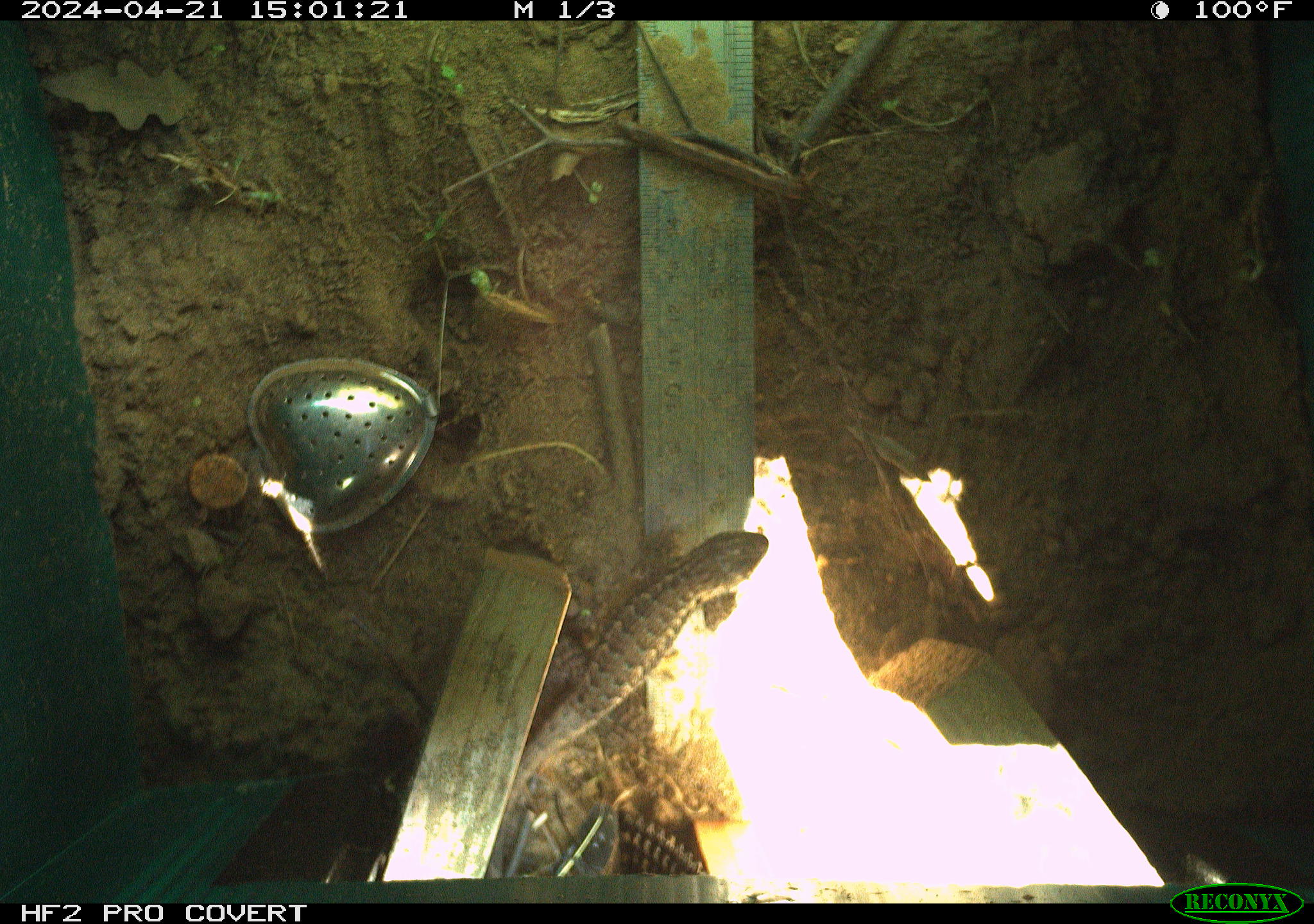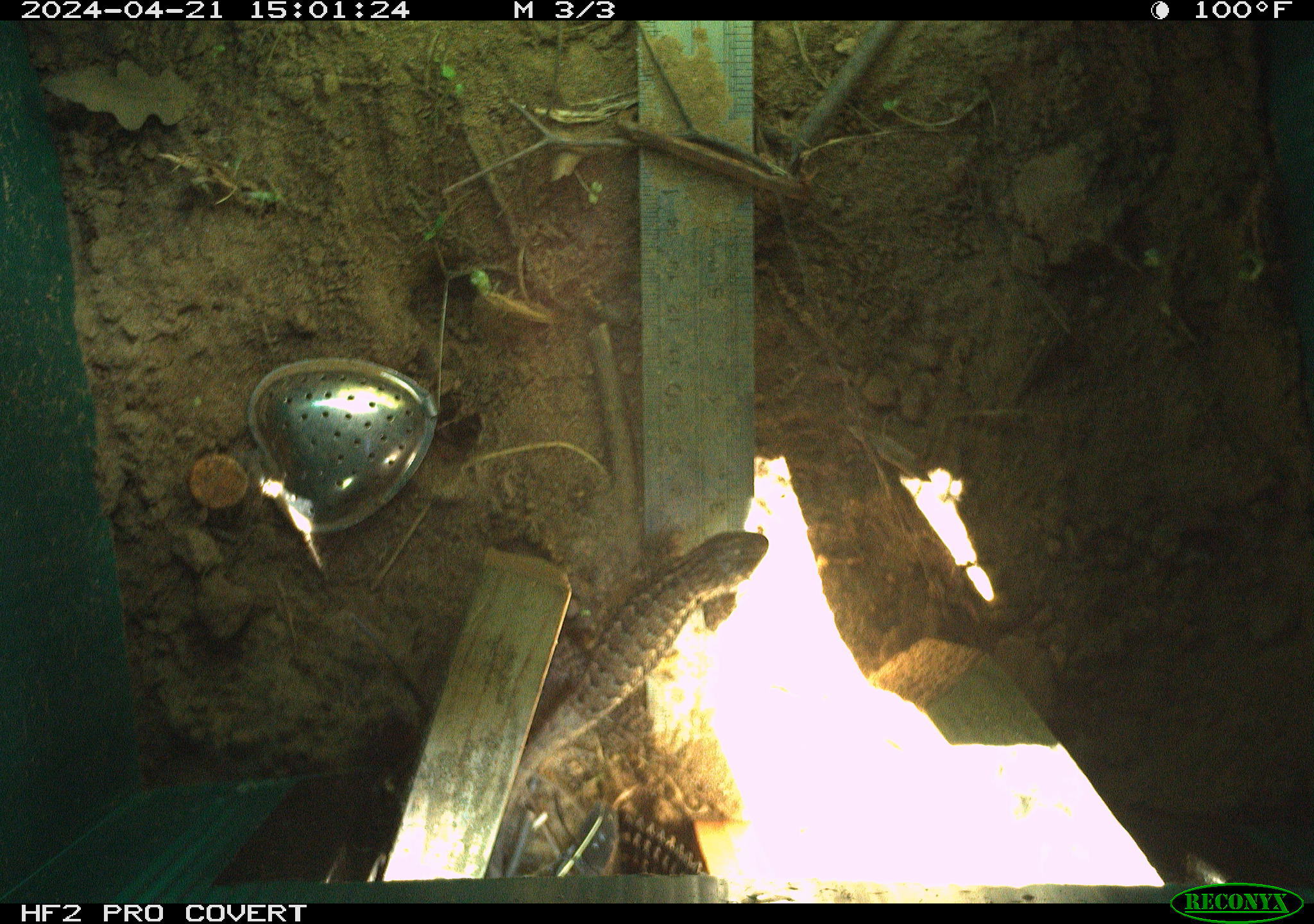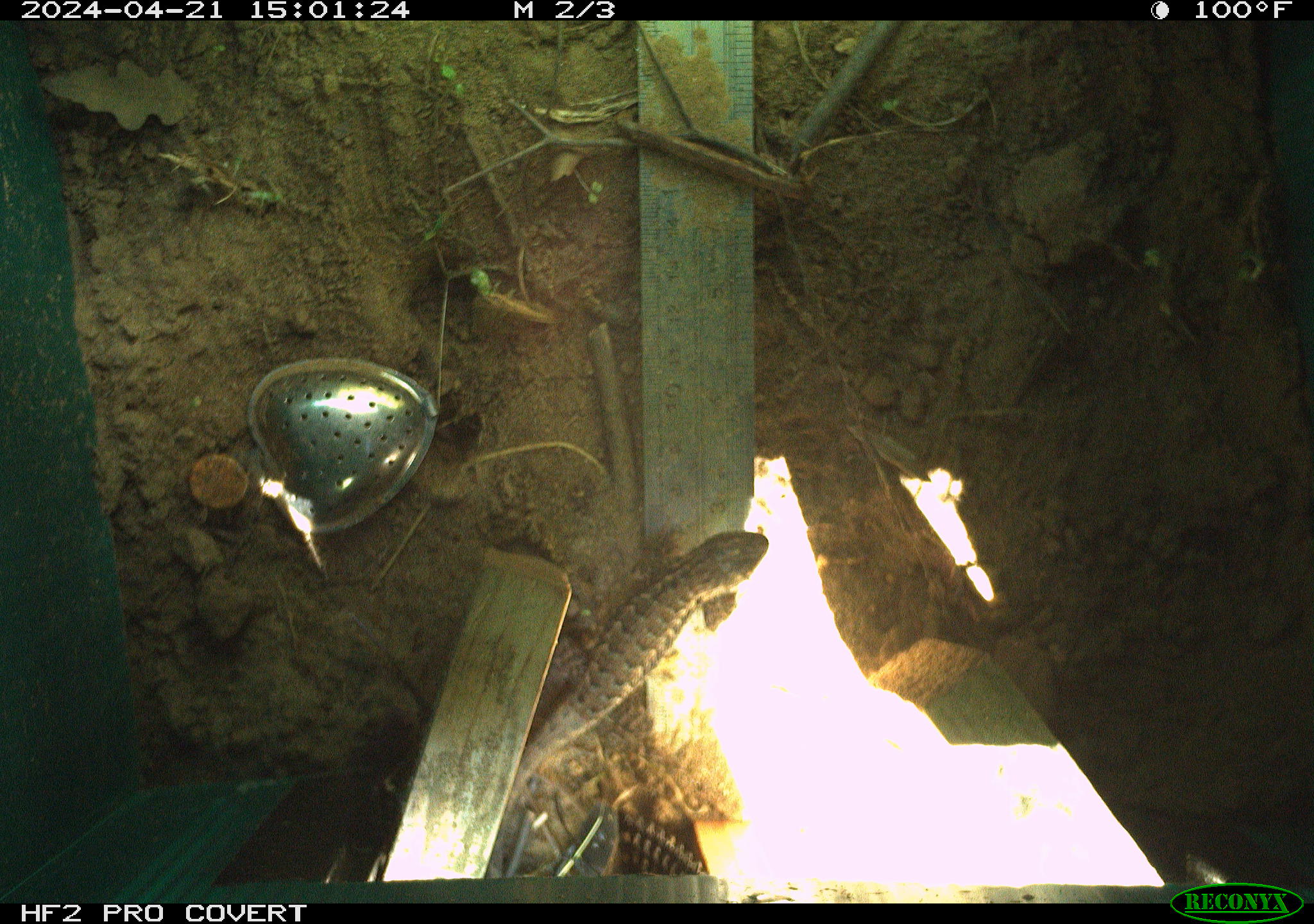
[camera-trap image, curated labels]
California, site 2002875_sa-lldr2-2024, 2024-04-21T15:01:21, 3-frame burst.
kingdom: Animalia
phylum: Chordata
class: Reptilia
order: Squamata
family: Phrynosomatidae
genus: Sceloporus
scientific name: Sceloporus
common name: spiny lizards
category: sceloporus species